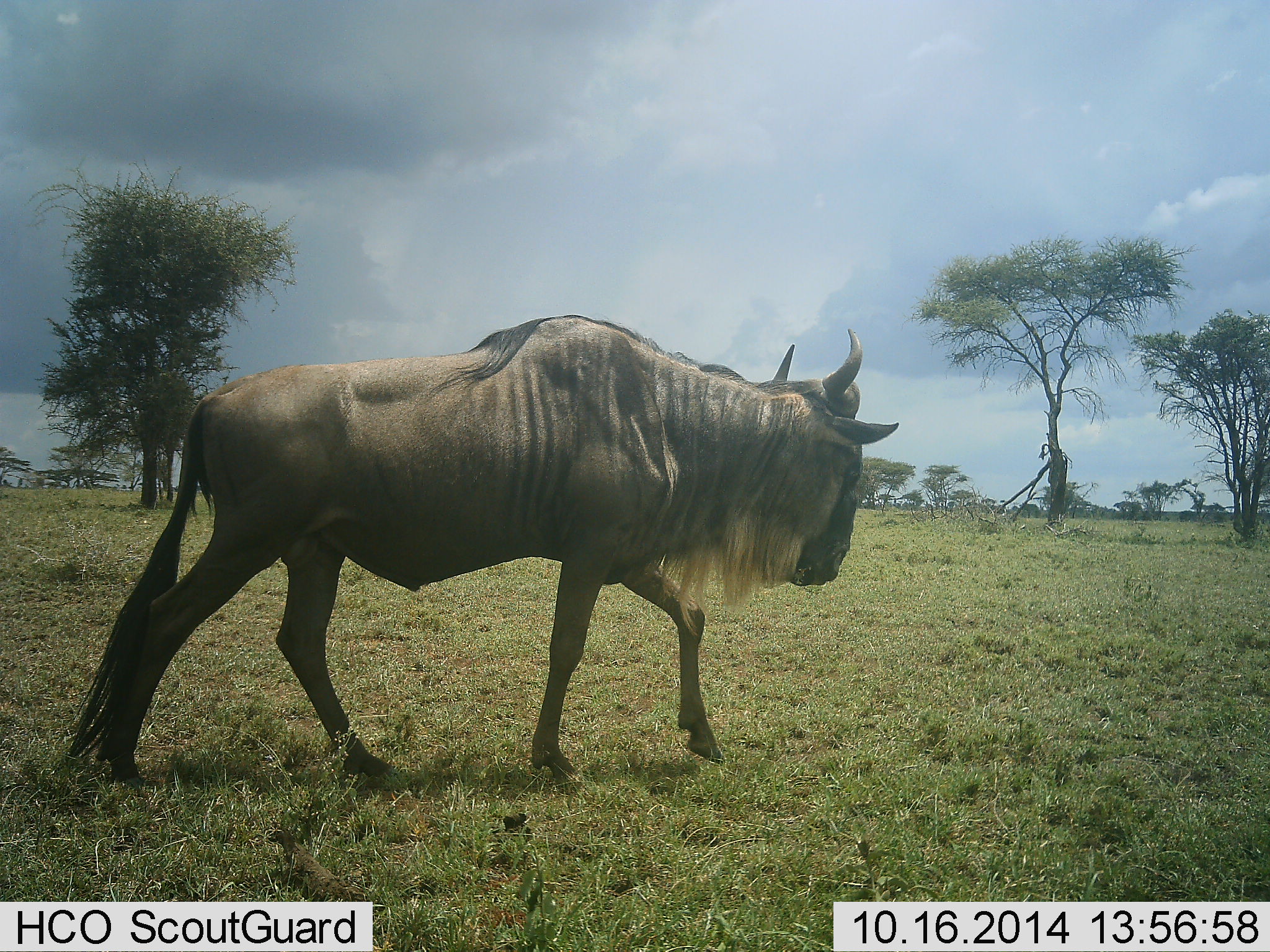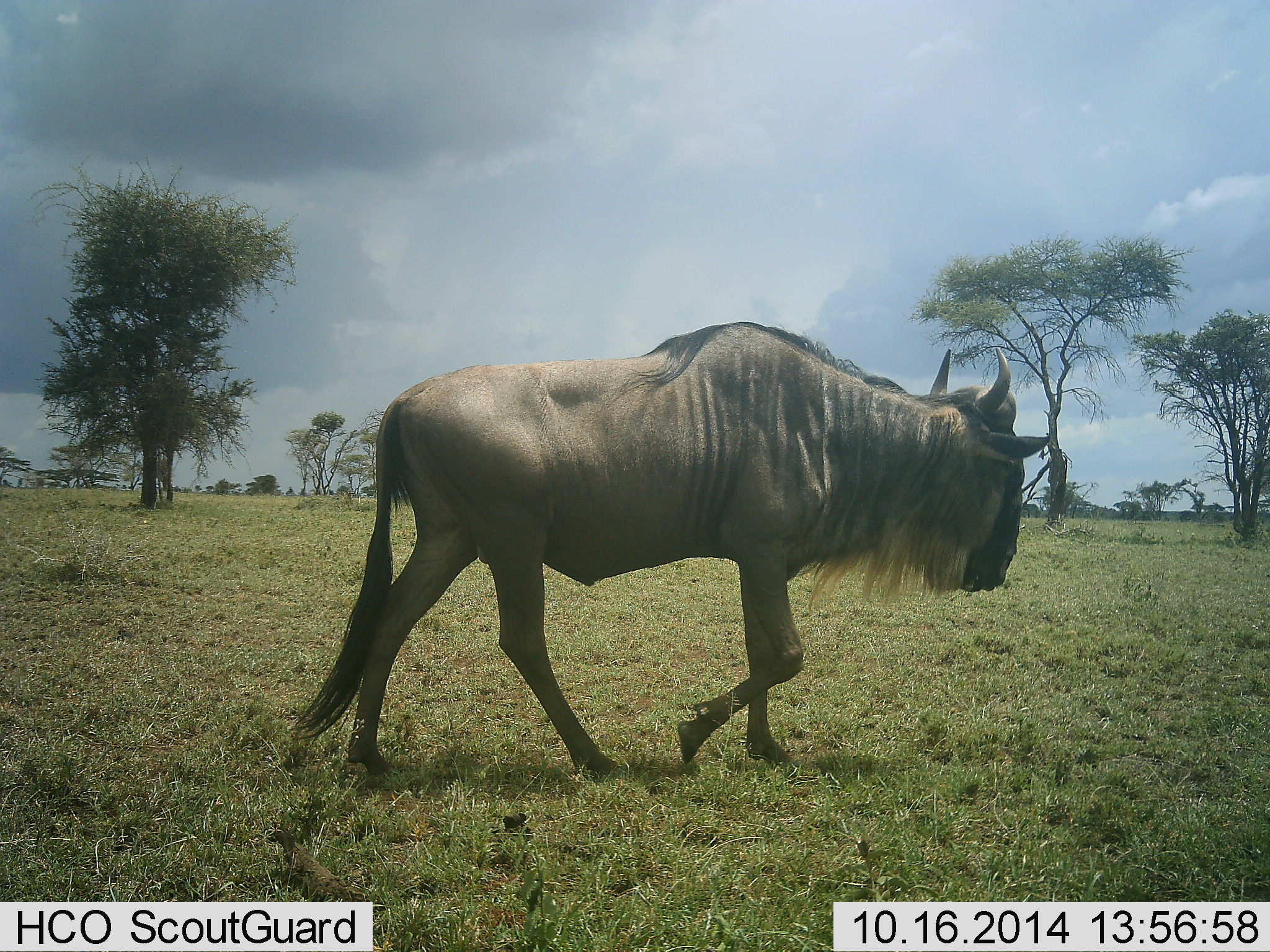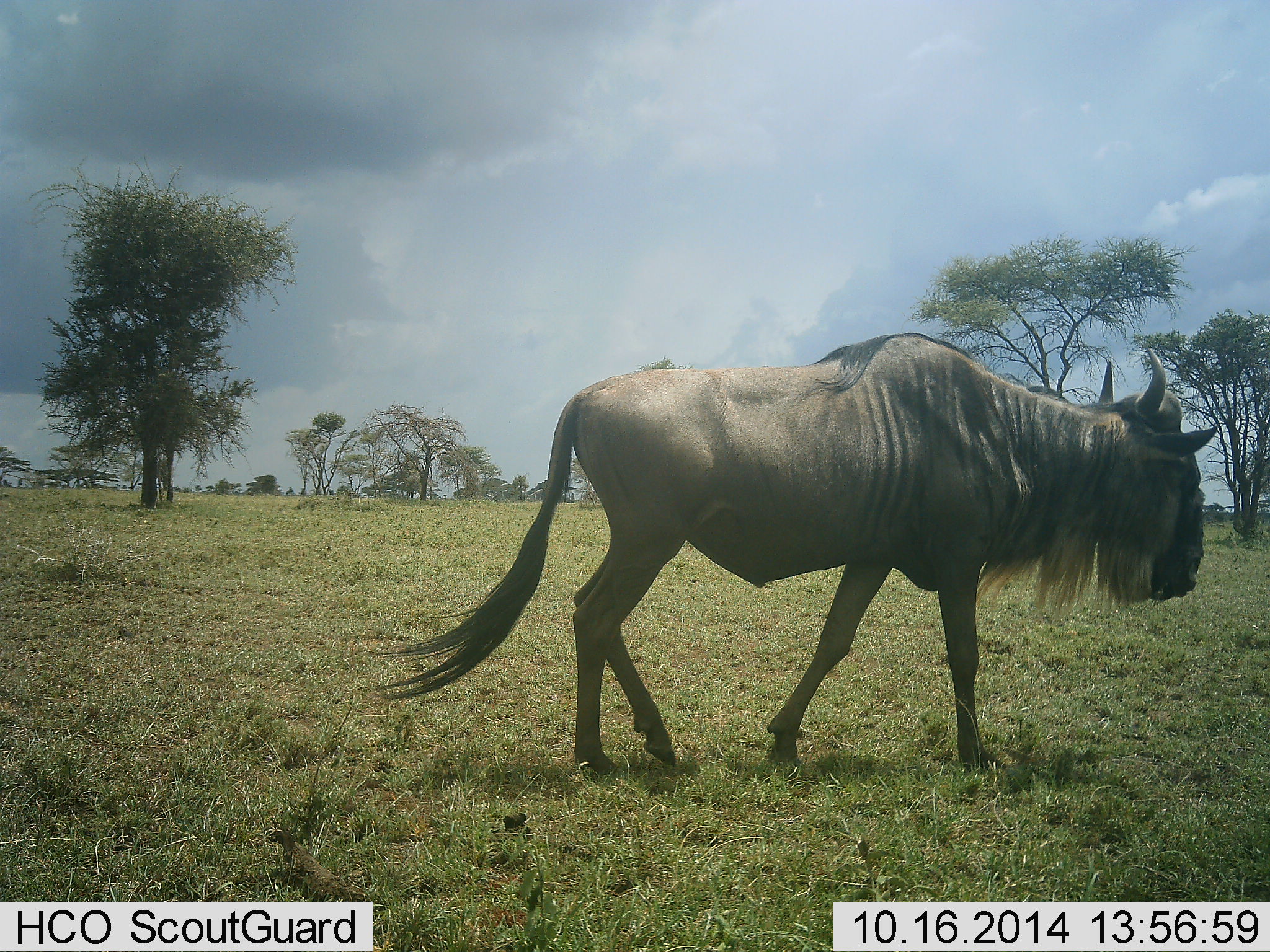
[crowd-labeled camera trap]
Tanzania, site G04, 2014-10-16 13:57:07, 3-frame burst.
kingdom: Animalia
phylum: Chordata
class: Mammalia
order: Artiodactyla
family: Bovidae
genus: Connochaetes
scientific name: Connochaetes taurinus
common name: blue wildebeest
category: wildebeest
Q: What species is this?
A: Wildebeest (blue wildebeest) (Connochaetes taurinus).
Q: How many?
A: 1.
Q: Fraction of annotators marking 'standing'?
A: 0%.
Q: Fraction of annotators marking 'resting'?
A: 0%.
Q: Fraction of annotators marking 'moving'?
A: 100%.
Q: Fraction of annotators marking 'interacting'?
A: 0%.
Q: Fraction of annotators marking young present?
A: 0%.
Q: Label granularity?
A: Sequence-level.